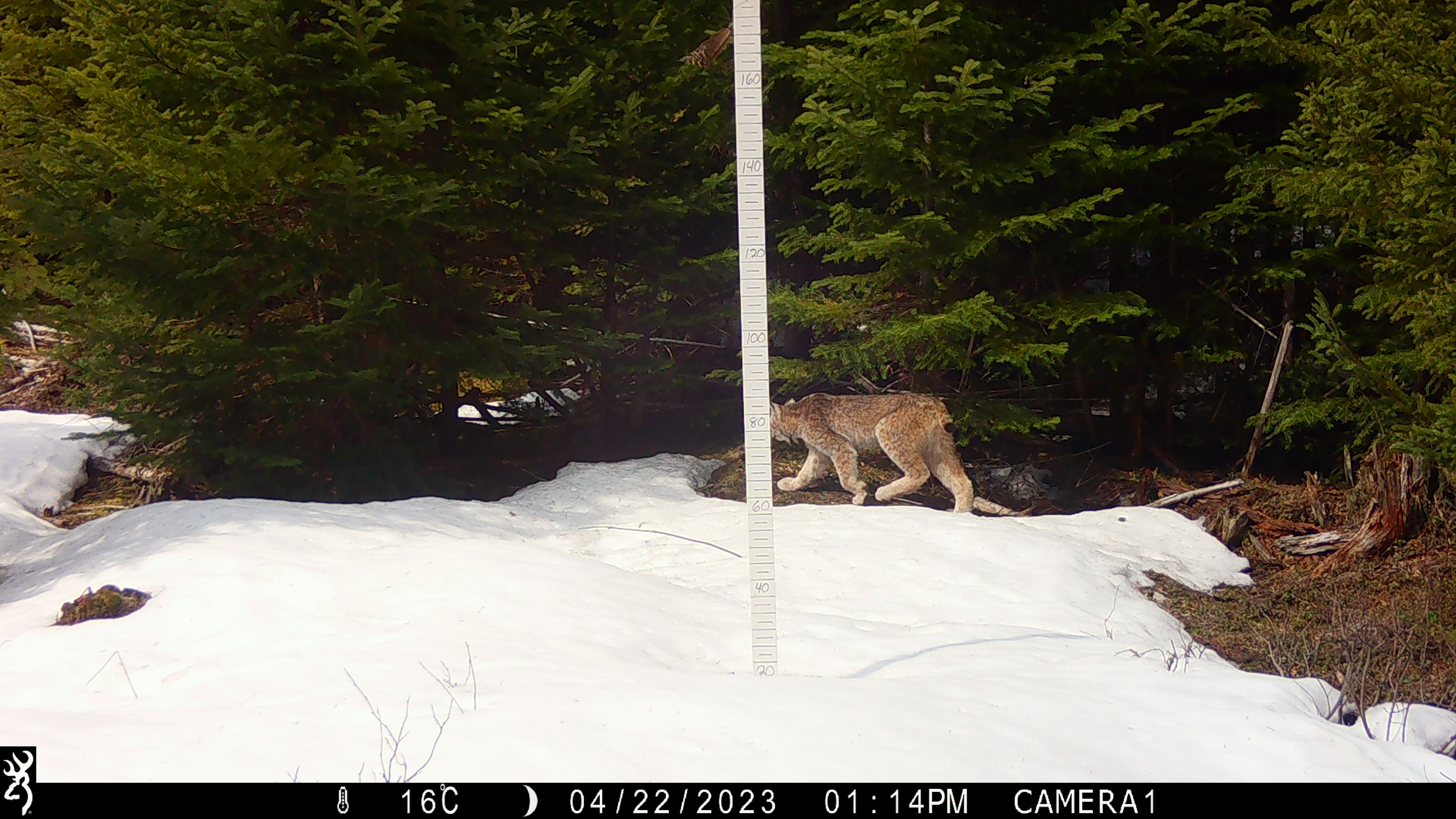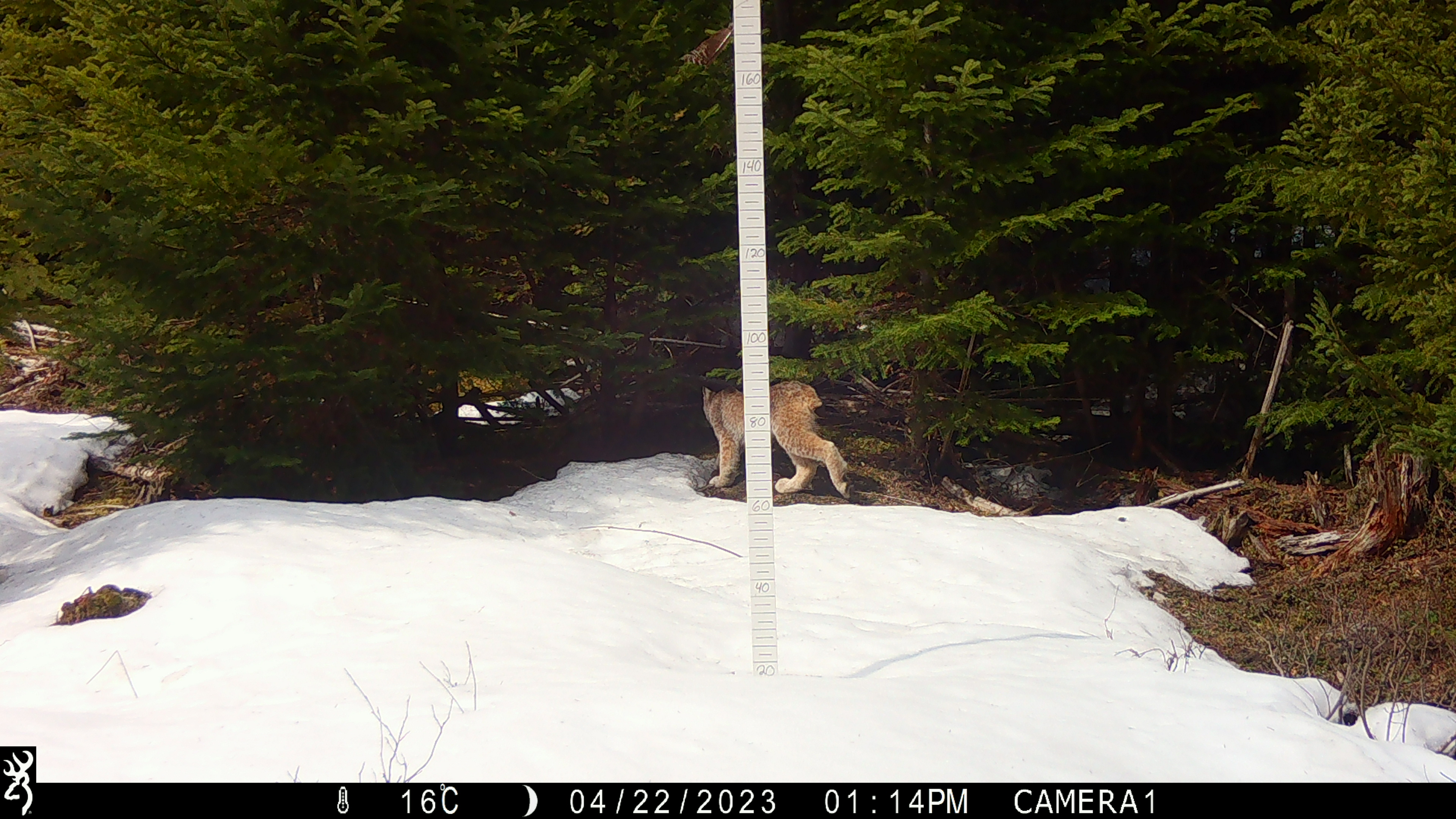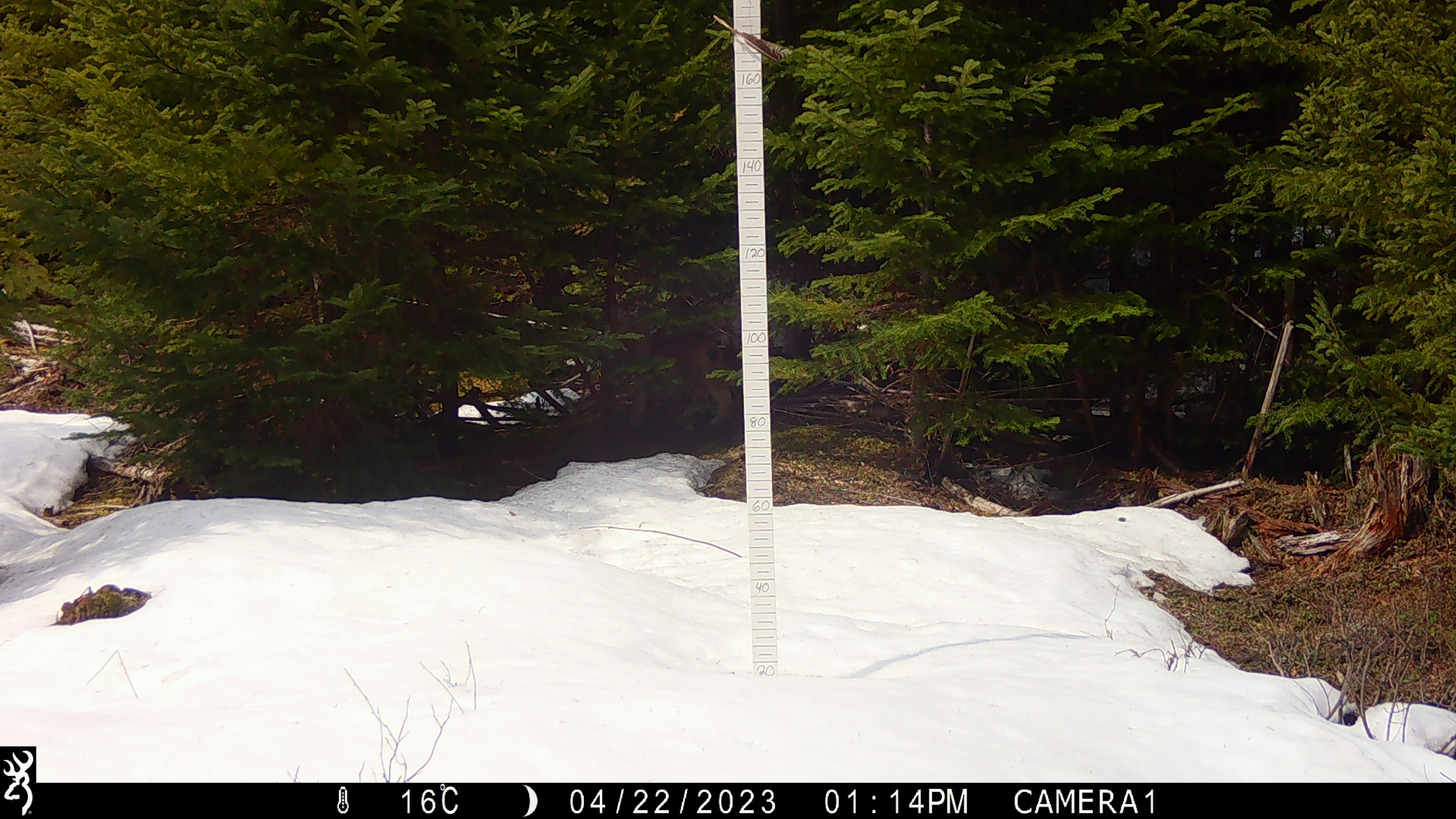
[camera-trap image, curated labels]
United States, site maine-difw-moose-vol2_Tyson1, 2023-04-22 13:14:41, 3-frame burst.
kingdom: Animalia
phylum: Chordata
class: Mammalia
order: Carnivora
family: Felidae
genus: Lynx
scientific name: Lynx canadensis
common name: canada lynx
Canada lynx (Lynx canadensis).